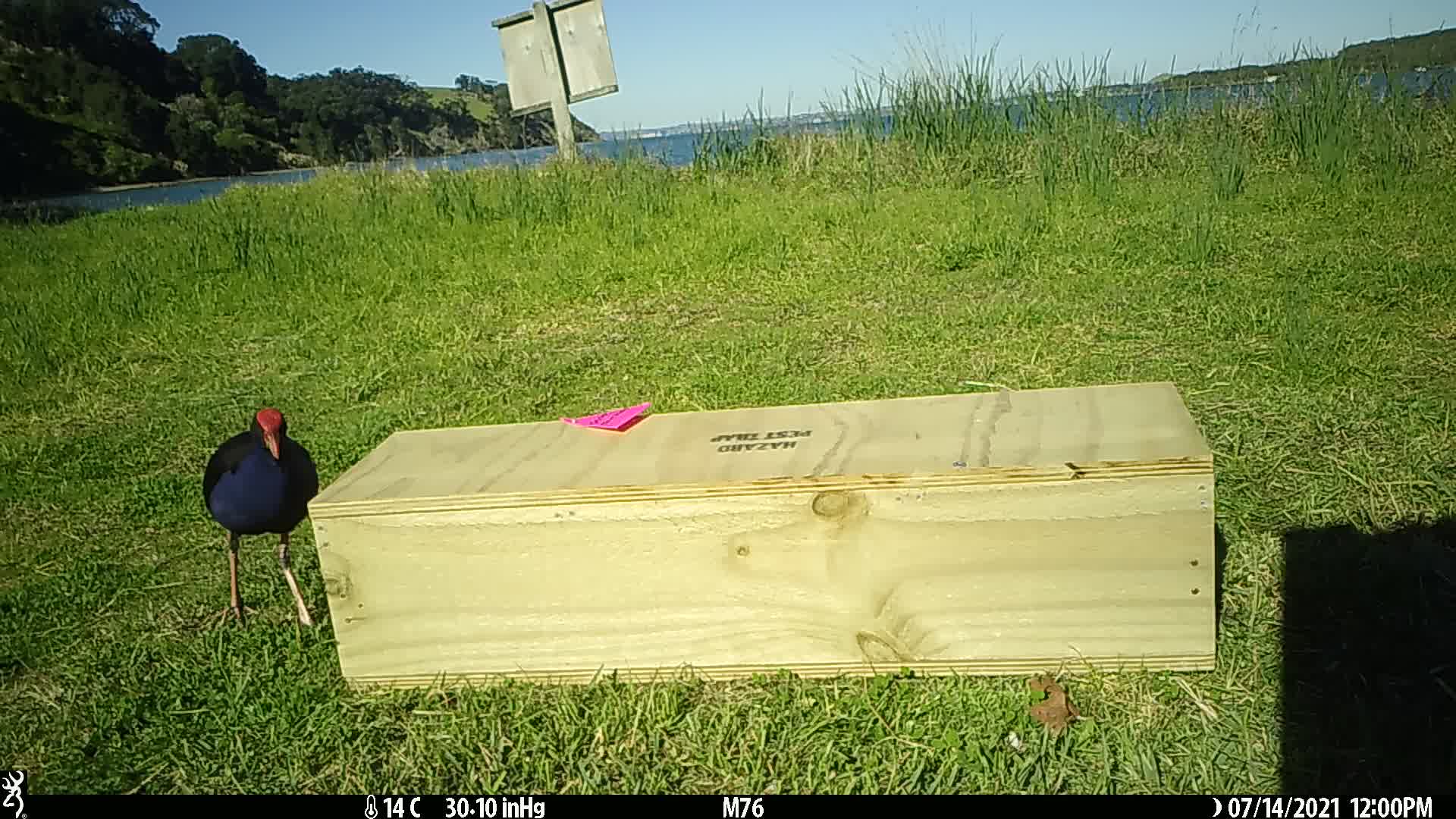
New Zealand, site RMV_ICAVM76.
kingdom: Animalia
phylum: Chordata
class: Aves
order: Gruiformes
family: Rallidae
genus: Porphyrio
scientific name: Porphyrio melanotus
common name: australasian swamphen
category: pukeko